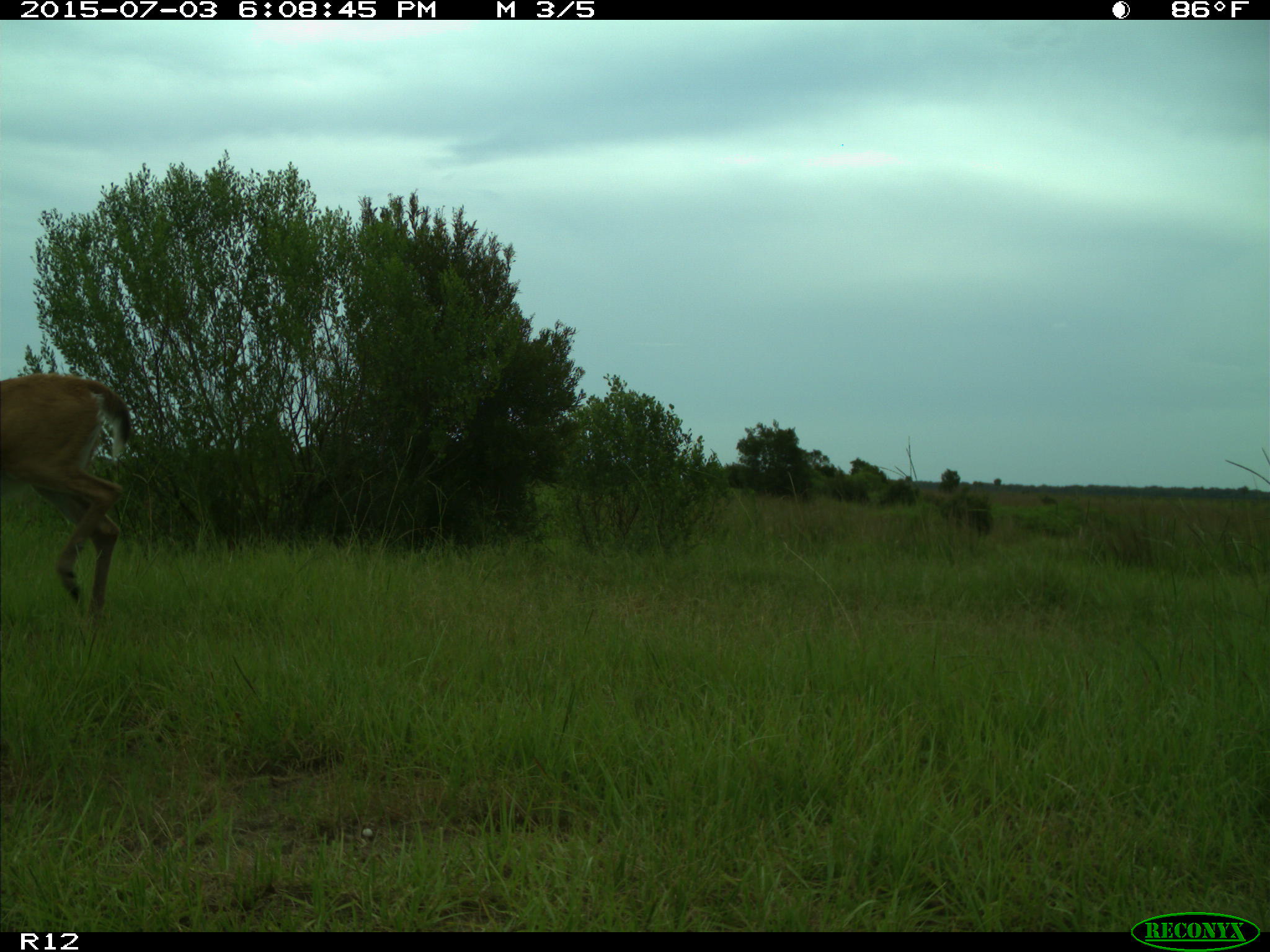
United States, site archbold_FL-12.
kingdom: Animalia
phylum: Chordata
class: Mammalia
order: Artiodactyla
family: Cervidae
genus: Odocoileus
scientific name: Odocoileus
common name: deer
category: unidentified deer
Unidentified deer (deer) (Odocoileus).